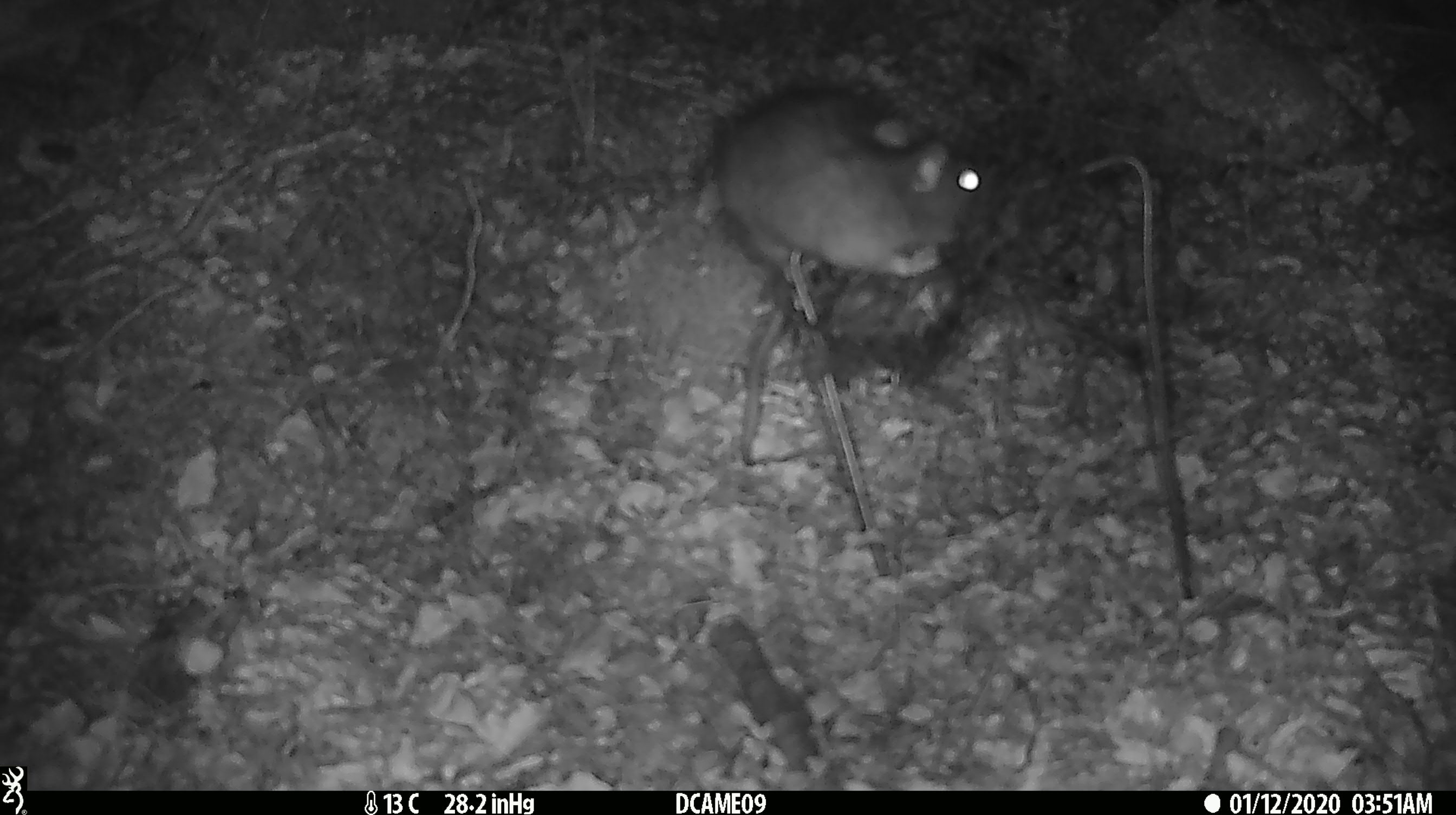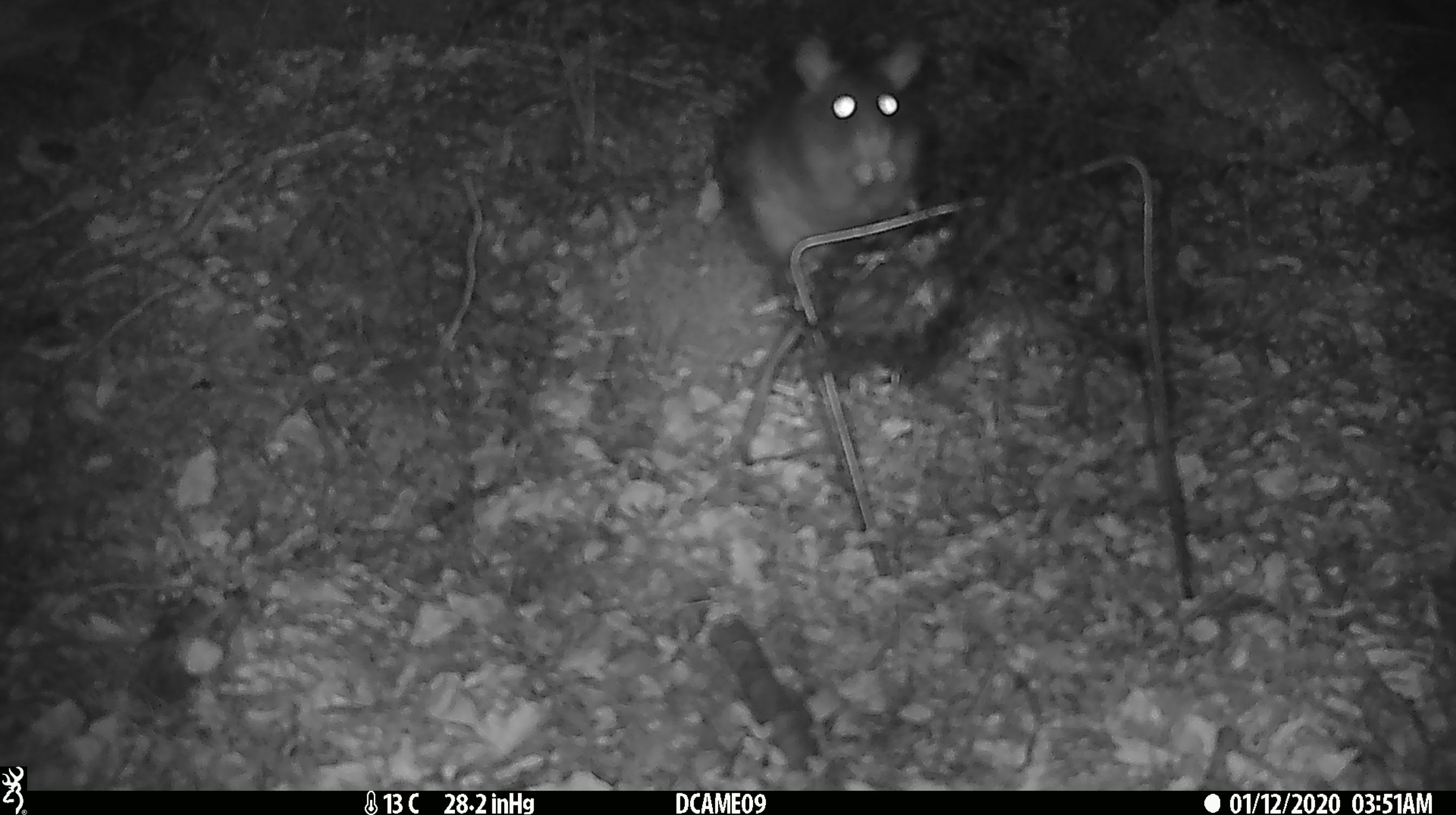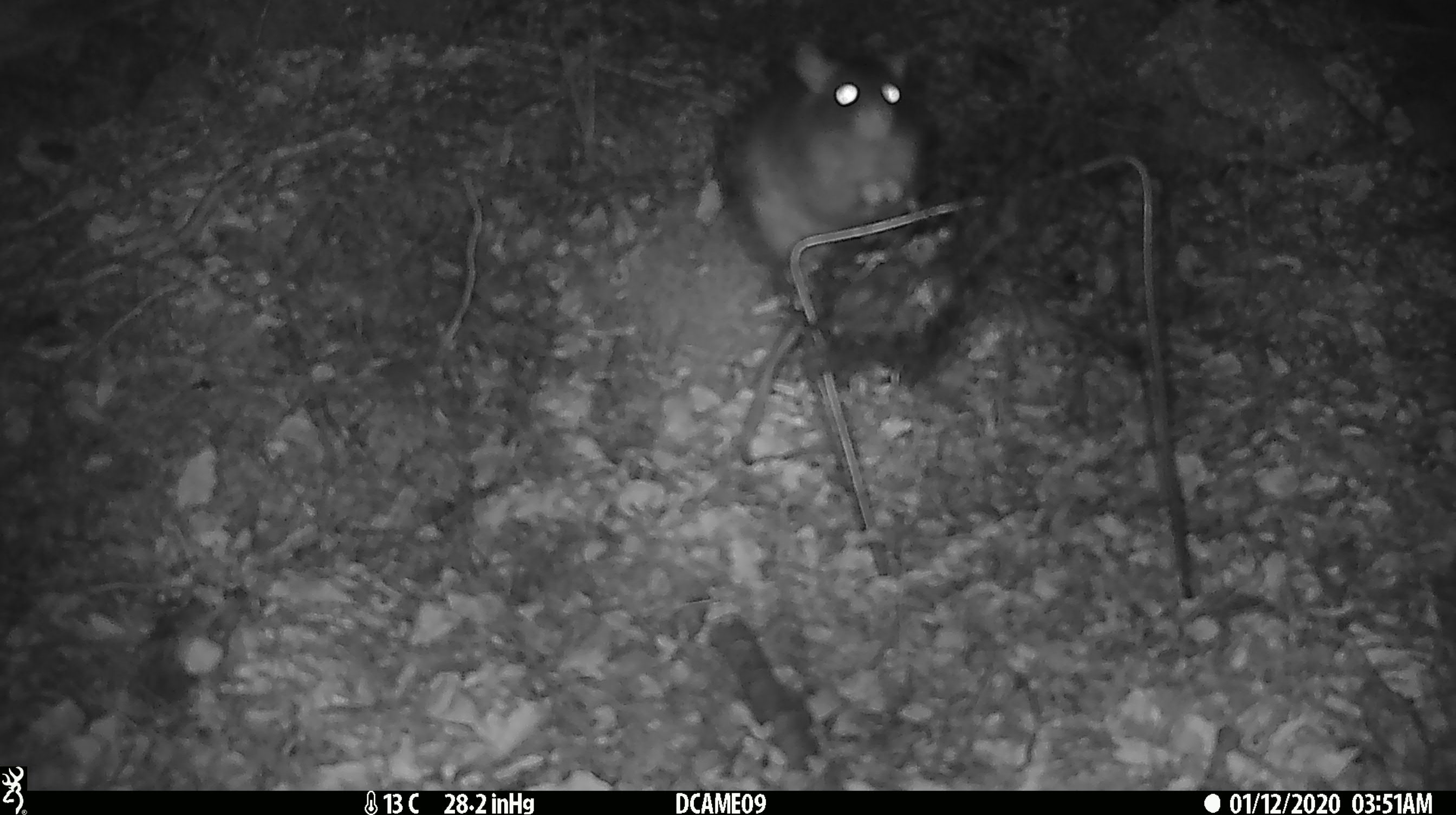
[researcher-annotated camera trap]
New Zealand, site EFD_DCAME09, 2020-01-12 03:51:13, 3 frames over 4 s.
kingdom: Animalia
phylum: Chordata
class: Mammalia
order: Rodentia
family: Muridae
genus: Rattus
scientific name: Rattus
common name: rat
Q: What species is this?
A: Rat (Rattus).